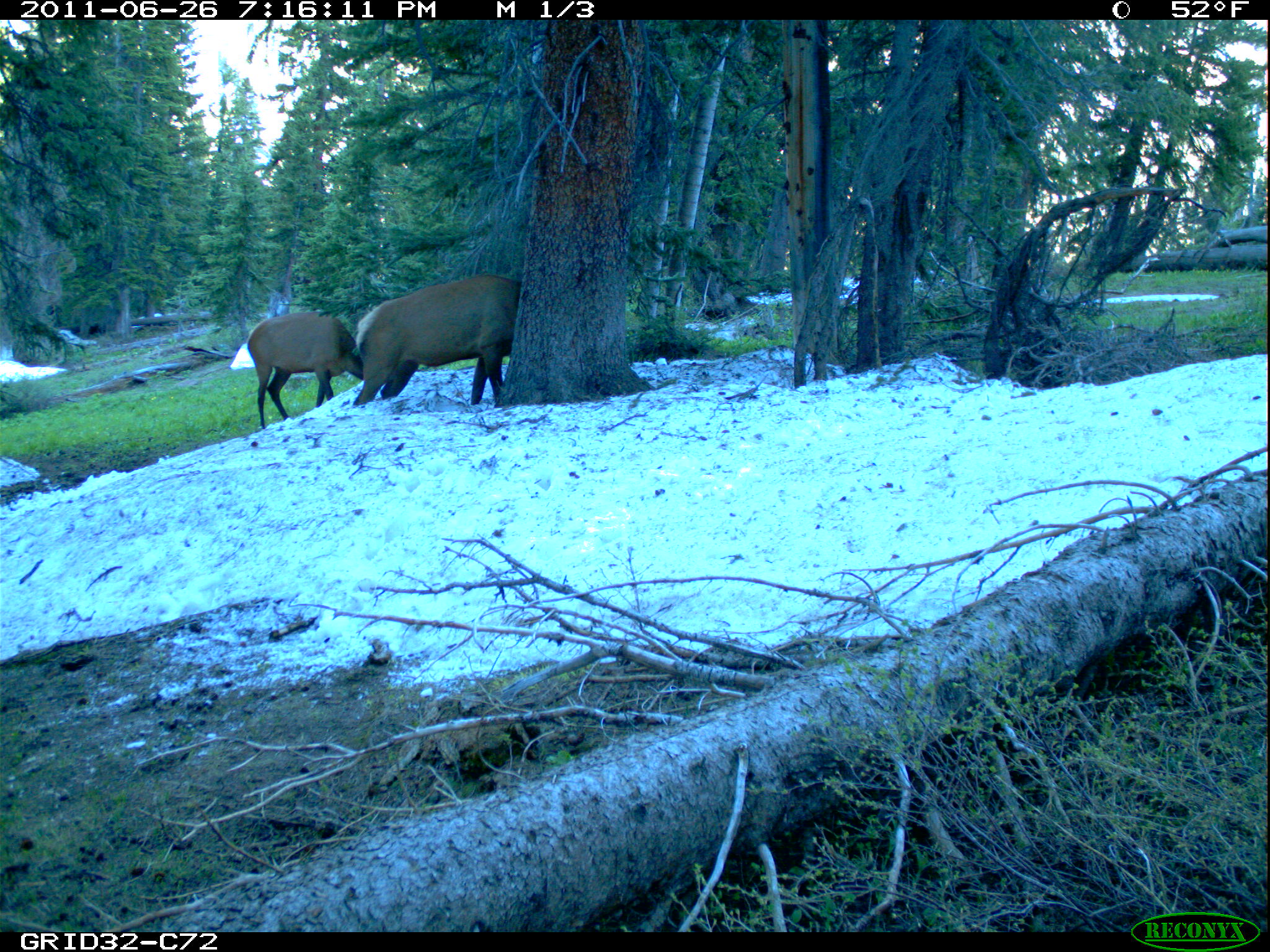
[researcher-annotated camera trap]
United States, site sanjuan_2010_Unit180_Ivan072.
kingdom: Animalia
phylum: Chordata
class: Mammalia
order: Artiodactyla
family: Cervidae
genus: Cervus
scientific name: Cervus elaphus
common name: red deer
Cervus elaphus (red deer).